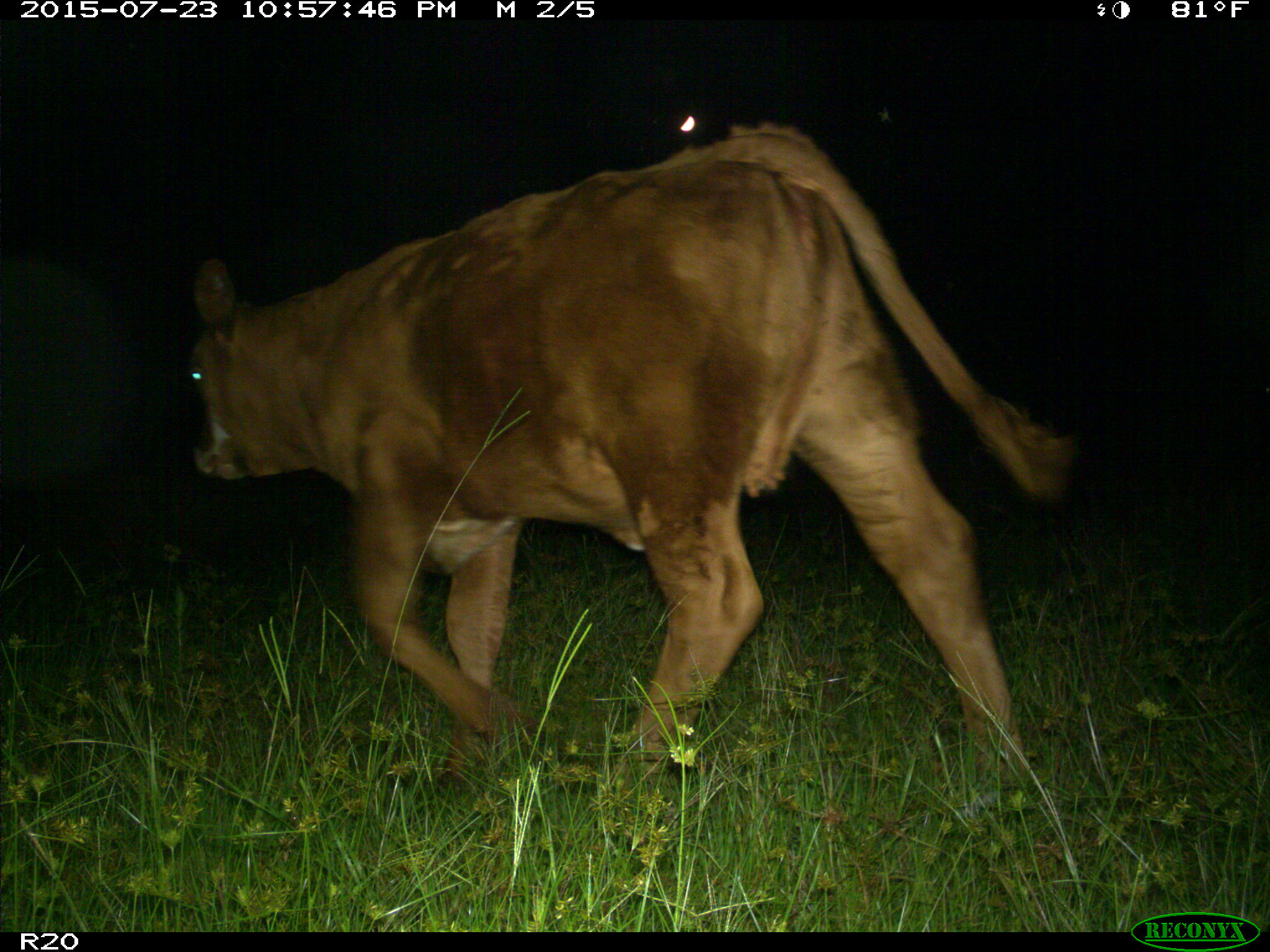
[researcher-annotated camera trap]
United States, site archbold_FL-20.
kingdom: Animalia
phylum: Chordata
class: Mammalia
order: Artiodactyla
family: Bovidae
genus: Bos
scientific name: Bos taurus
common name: domestic cow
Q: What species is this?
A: Bos taurus (domestic cow).